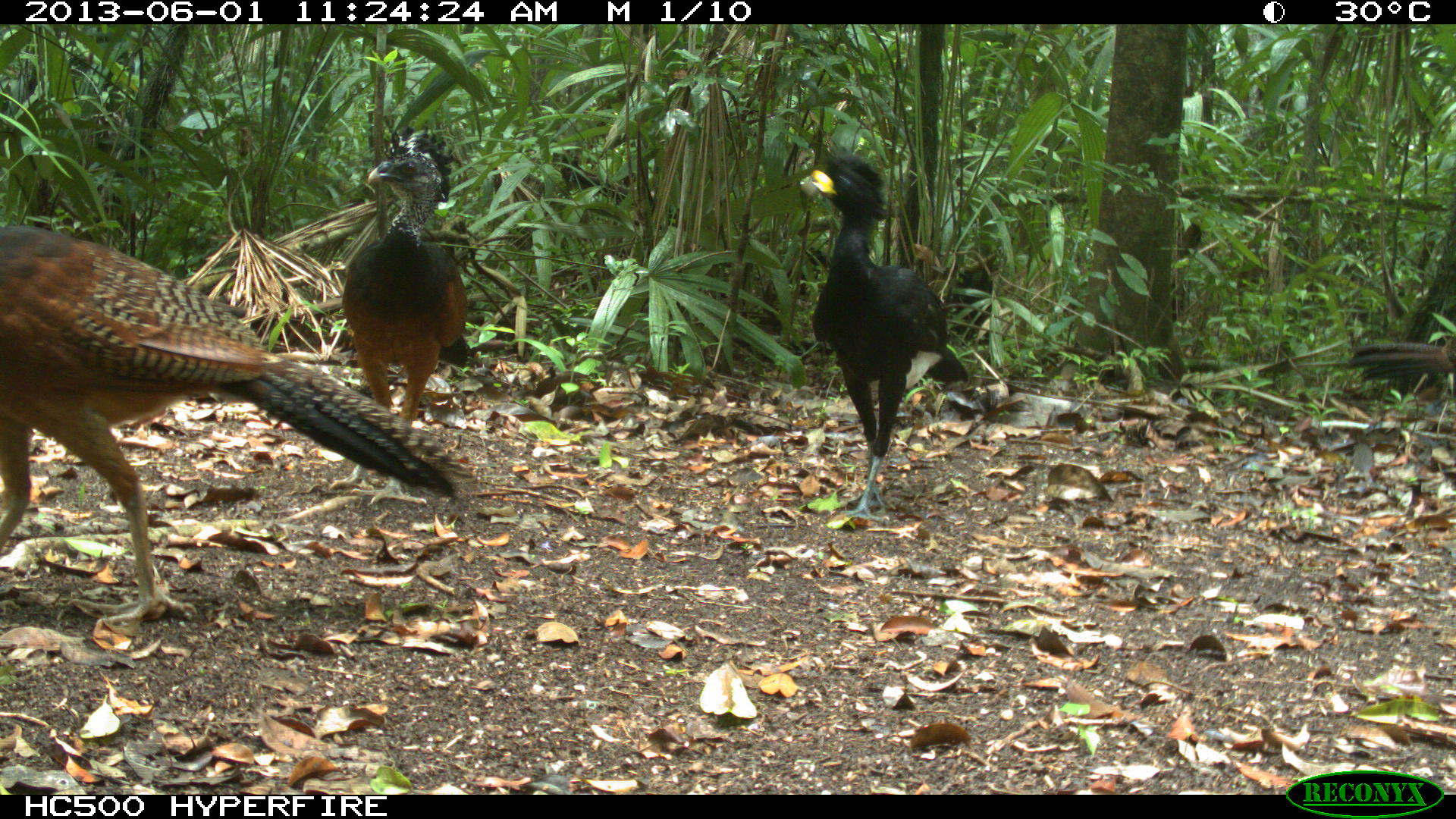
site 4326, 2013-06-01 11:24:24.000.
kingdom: Animalia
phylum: Chordata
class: Aves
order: Galliformes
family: Cracidae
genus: Crax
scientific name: Crax rubra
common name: great curassow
Crax rubra (great curassow), count 4.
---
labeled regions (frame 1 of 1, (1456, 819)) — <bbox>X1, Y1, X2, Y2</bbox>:
crax rubra: <bbox>0, 223, 476, 623</bbox>; <bbox>797, 152, 971, 528</bbox>; <bbox>337, 124, 468, 505</bbox>; <bbox>1343, 326, 1454, 401</bbox>